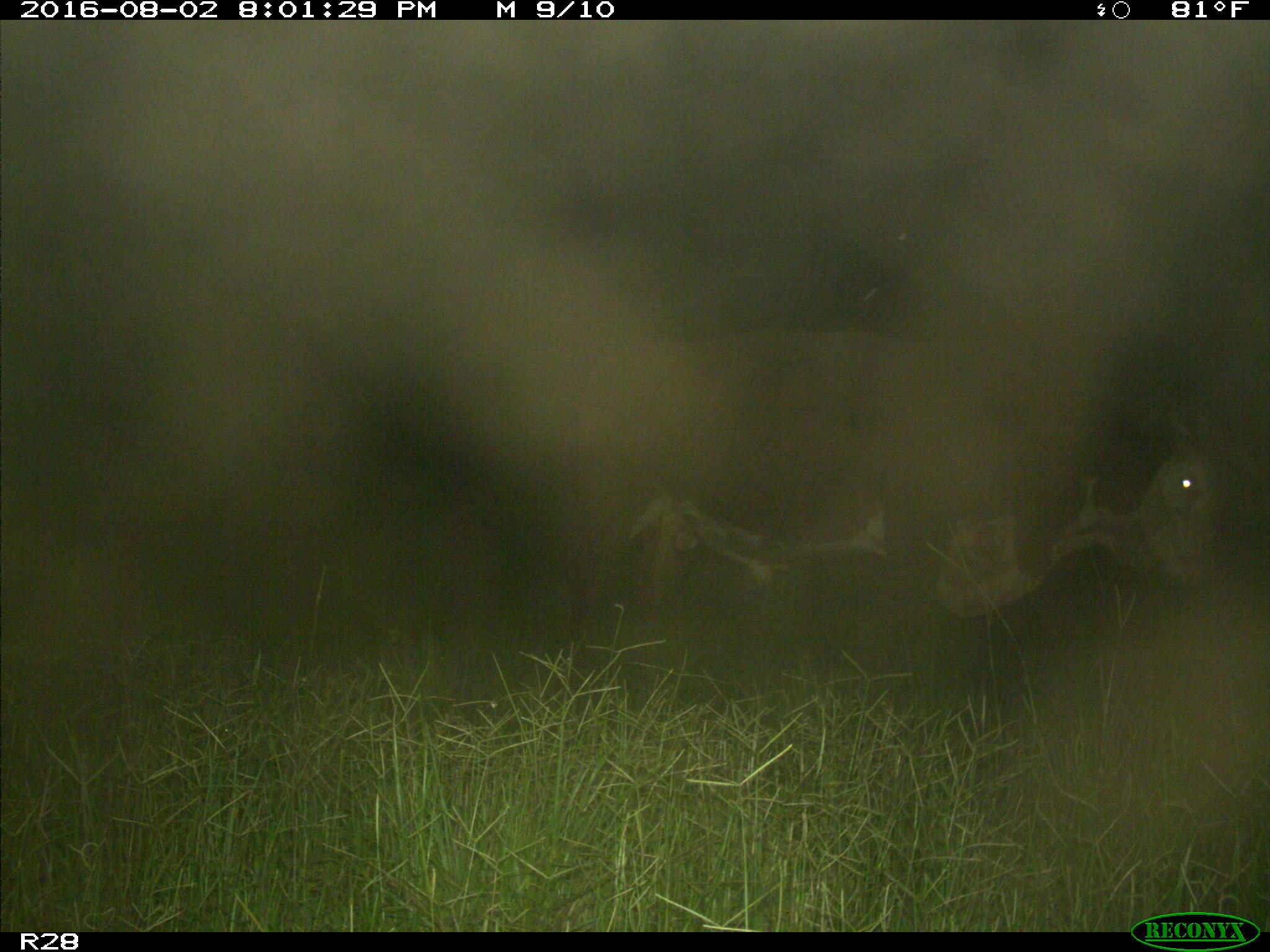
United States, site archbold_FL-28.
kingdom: Animalia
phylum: Chordata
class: Mammalia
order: Artiodactyla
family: Bovidae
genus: Bos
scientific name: Bos taurus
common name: domestic cow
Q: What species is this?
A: Bos taurus (domestic cow).